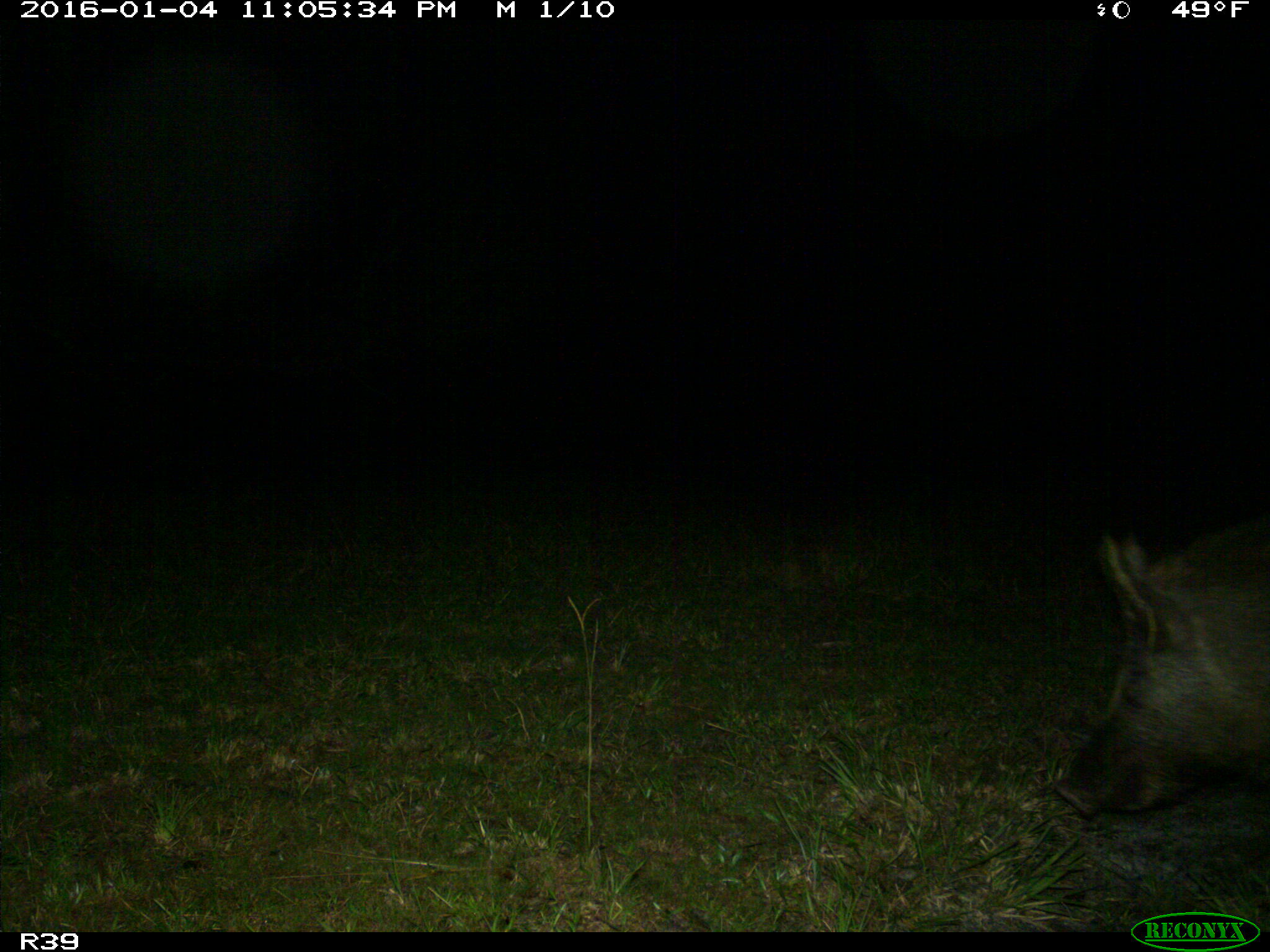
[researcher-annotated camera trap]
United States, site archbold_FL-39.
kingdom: Animalia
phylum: Chordata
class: Mammalia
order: Artiodactyla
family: Suidae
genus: Sus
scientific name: Sus scrofa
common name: wild boar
Sus scrofa (wild boar).